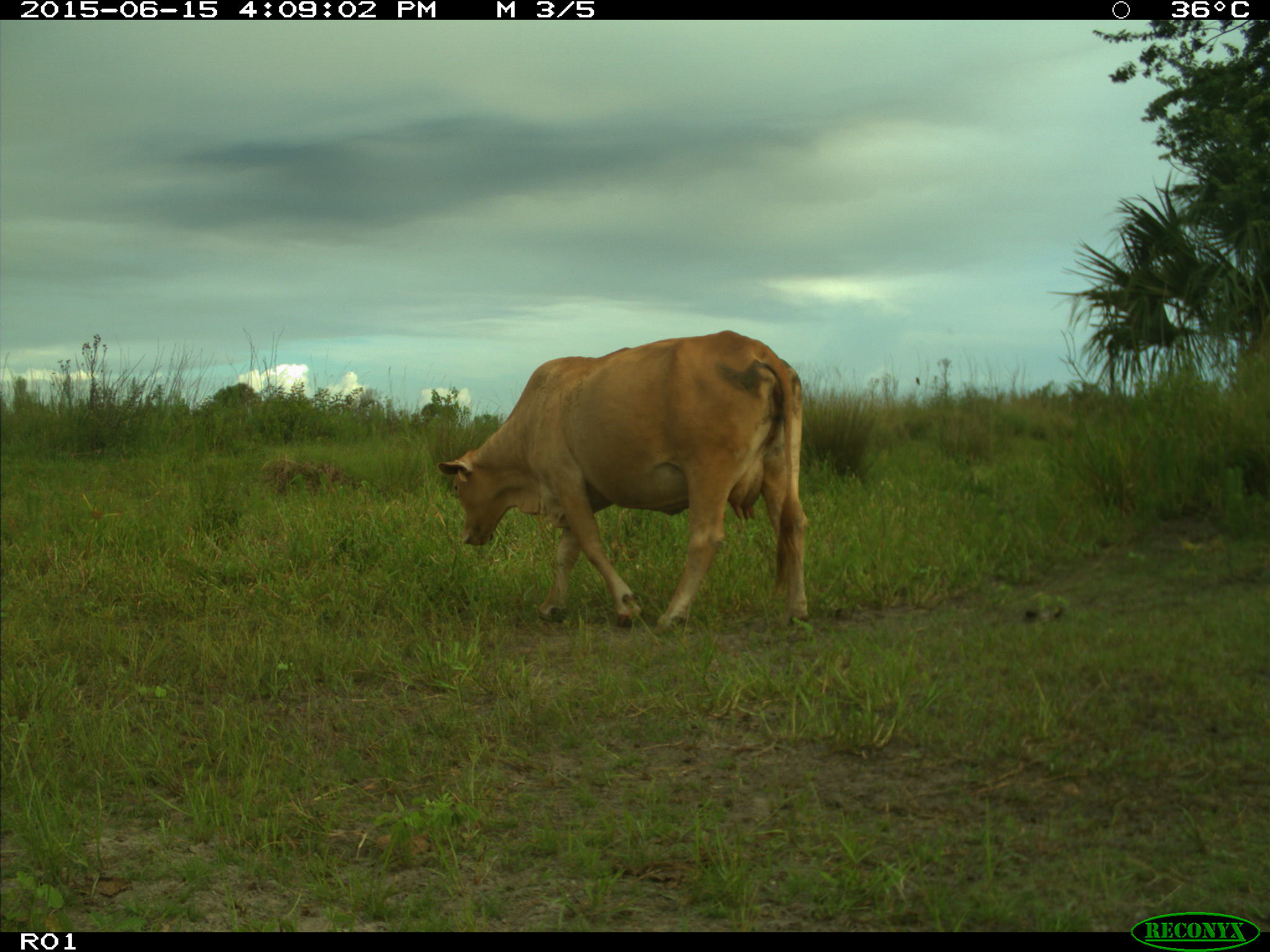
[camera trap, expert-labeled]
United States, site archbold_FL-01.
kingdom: Animalia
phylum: Chordata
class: Mammalia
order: Artiodactyla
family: Bovidae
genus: Bos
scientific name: Bos taurus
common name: domestic cow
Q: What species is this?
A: Bos taurus (domestic cow).